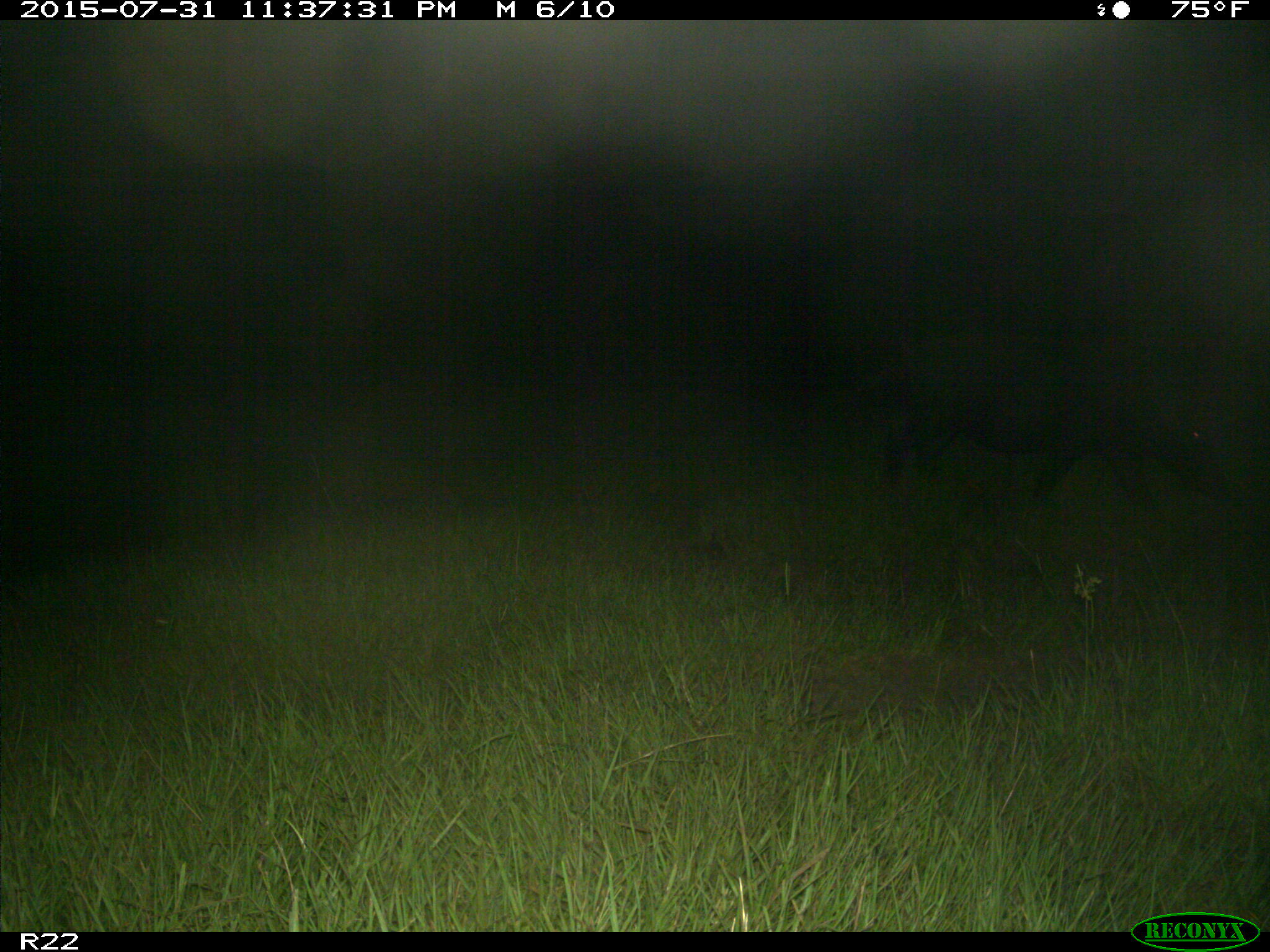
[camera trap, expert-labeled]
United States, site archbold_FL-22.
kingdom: Animalia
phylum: Chordata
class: Mammalia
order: Artiodactyla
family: Suidae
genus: Sus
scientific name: Sus scrofa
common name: wild boar